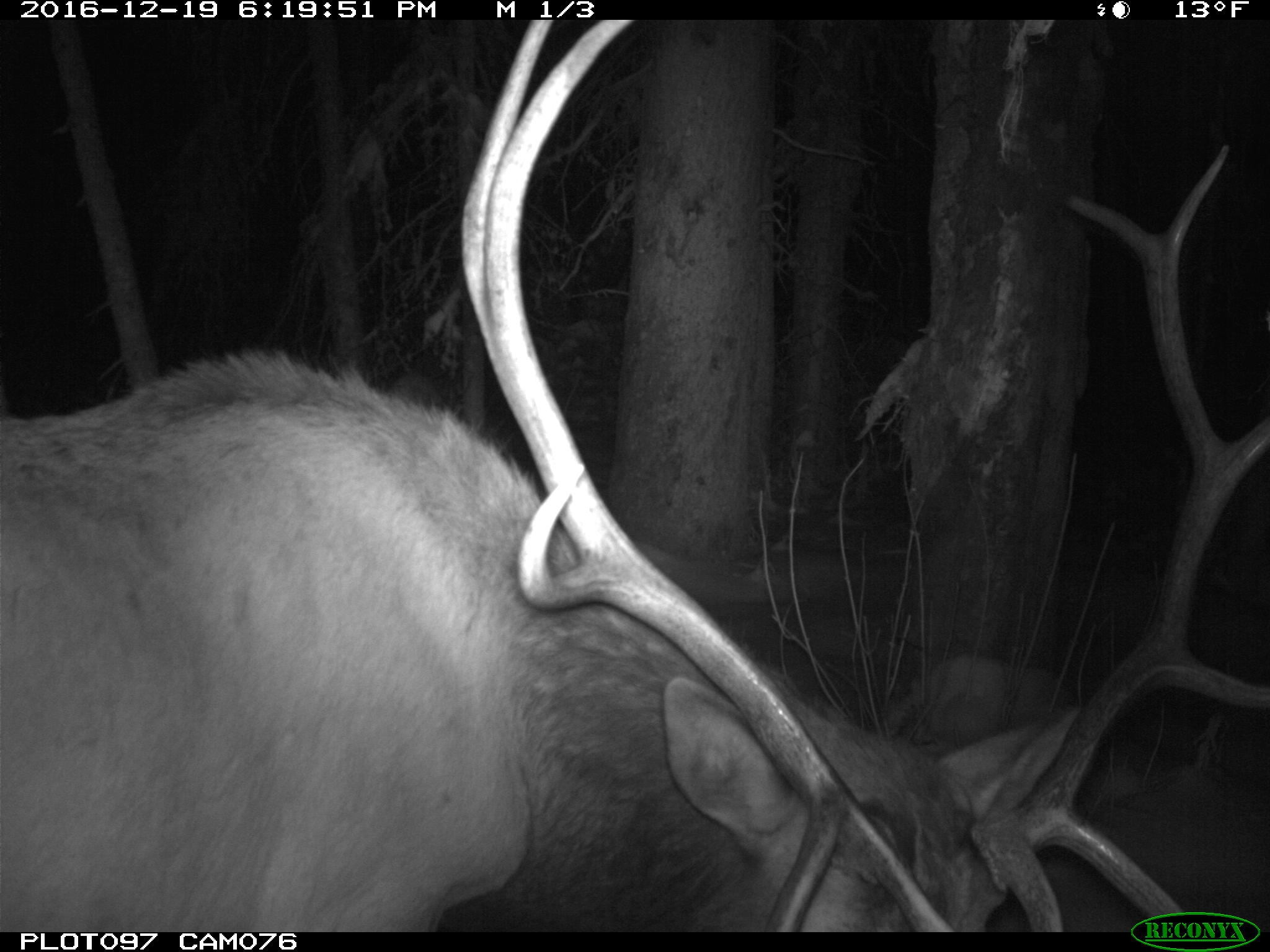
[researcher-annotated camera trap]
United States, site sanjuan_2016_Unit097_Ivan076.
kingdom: Animalia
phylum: Chordata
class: Mammalia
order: Artiodactyla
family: Cervidae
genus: Cervus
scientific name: Cervus elaphus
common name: red deer